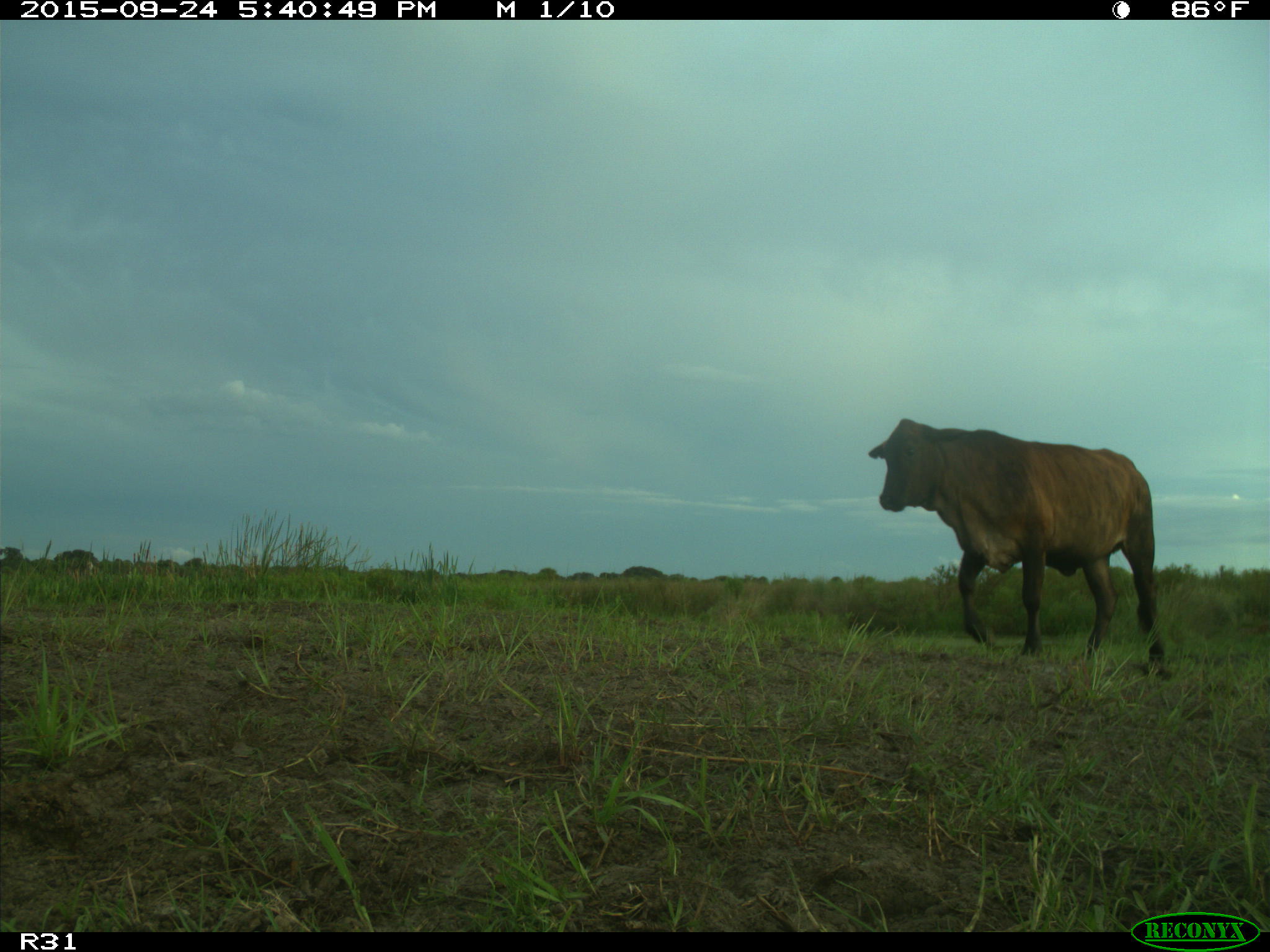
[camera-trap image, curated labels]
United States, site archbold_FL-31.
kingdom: Animalia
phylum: Chordata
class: Mammalia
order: Artiodactyla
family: Bovidae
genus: Bos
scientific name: Bos taurus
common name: domestic cow